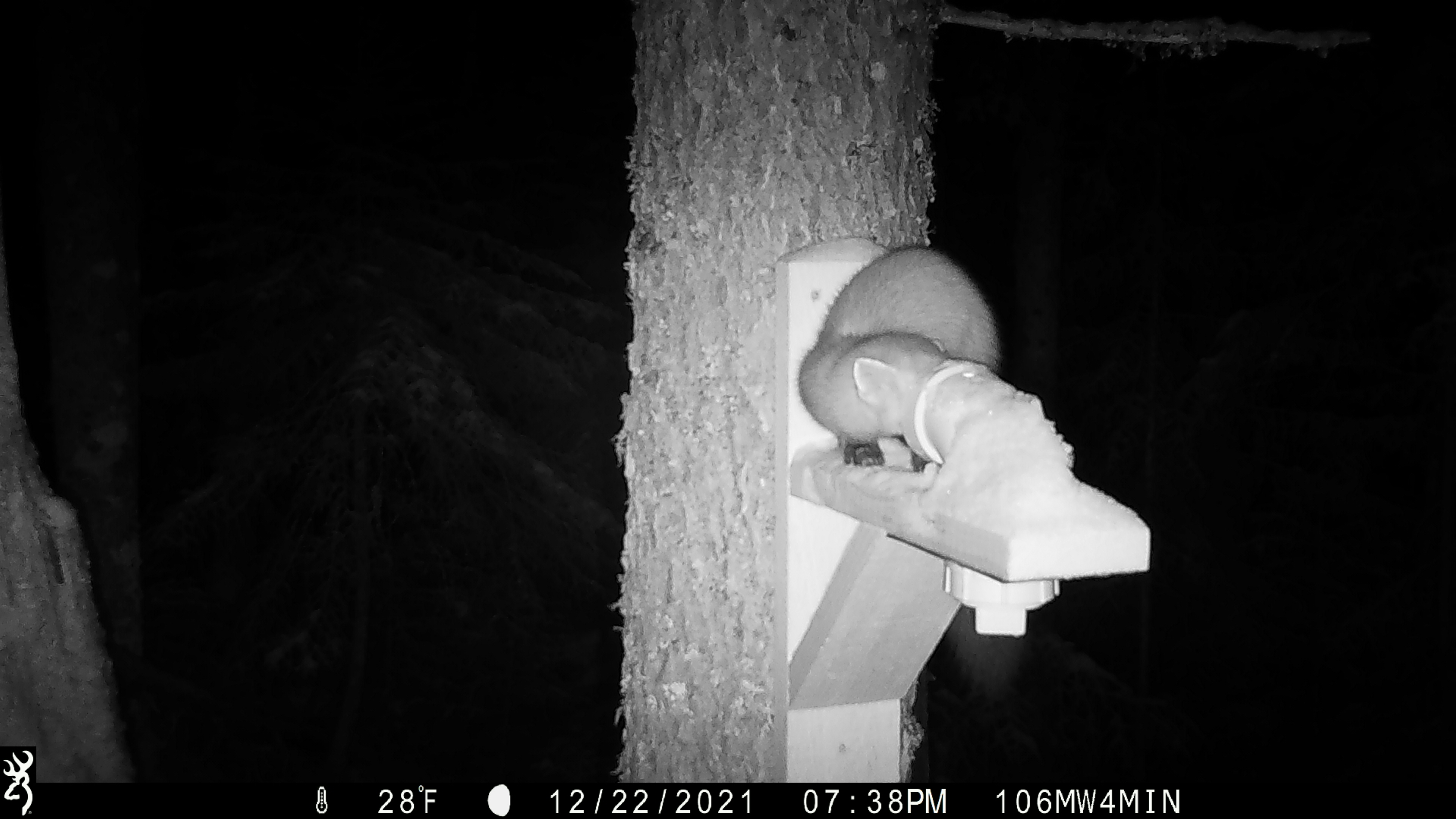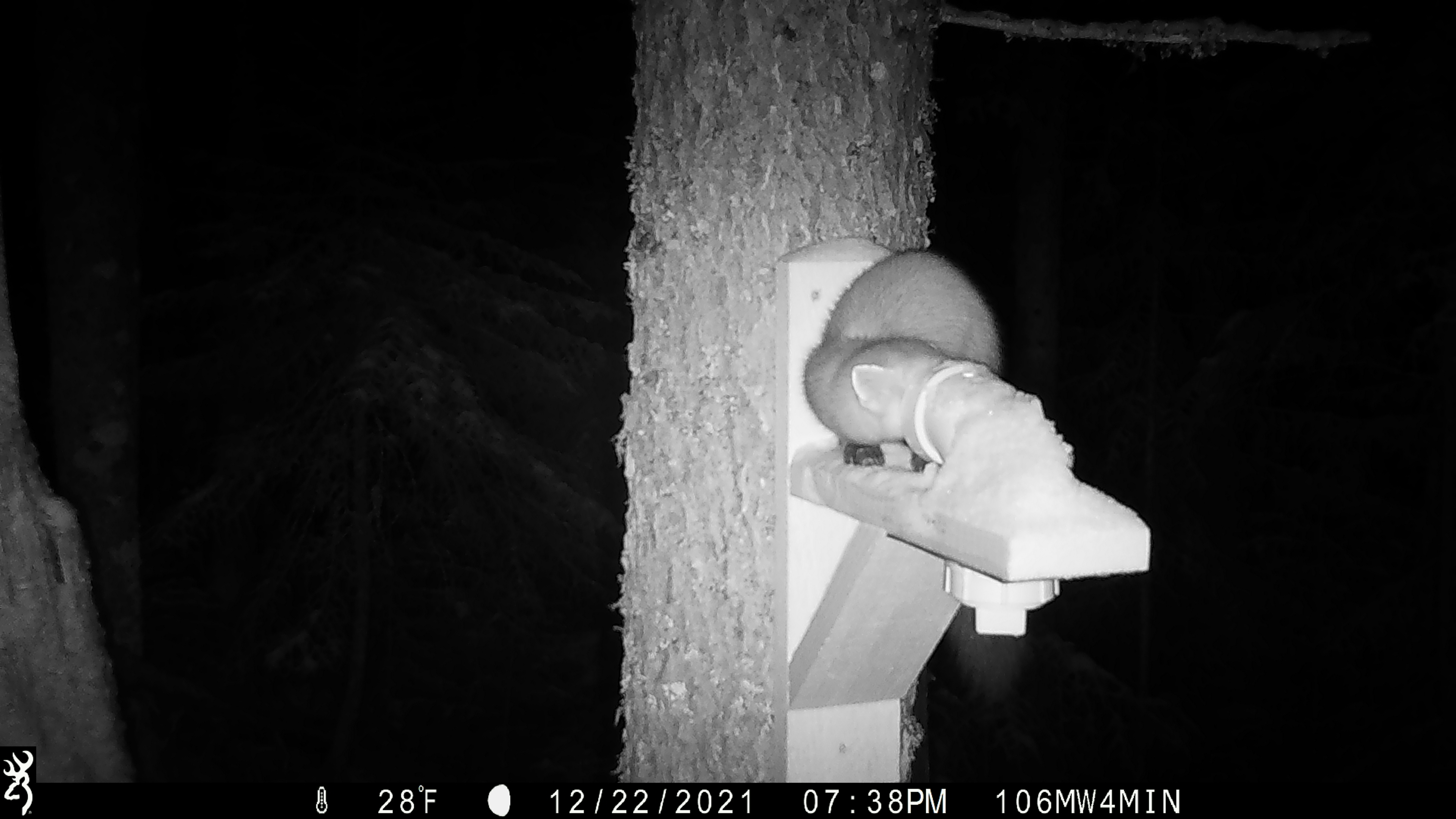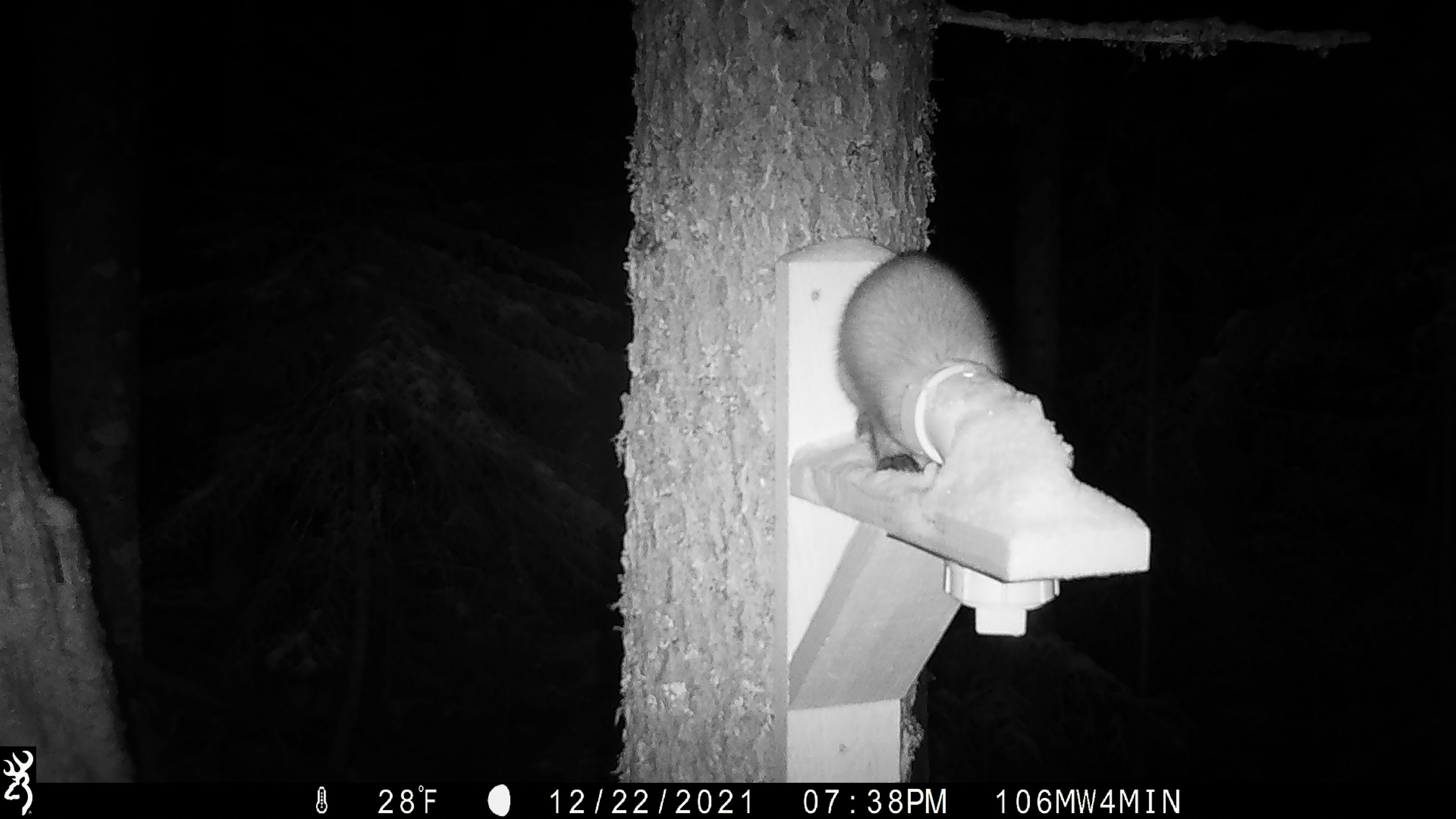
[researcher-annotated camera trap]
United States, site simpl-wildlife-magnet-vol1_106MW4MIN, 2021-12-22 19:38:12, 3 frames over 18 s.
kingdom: Animalia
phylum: Chordata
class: Mammalia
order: Carnivora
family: Mustelidae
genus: Martes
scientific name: Martes americana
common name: american marten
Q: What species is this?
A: American marten (Martes americana).